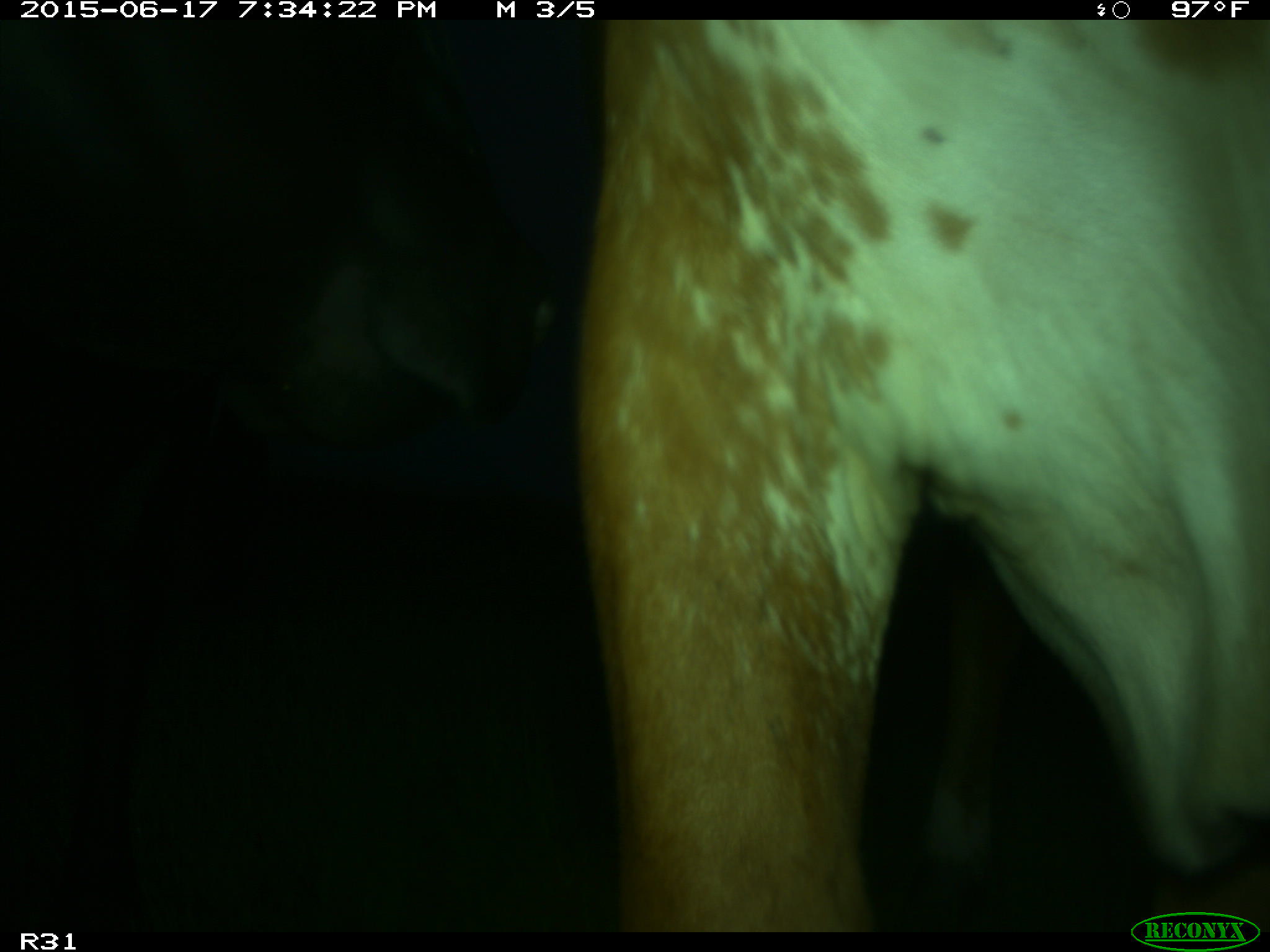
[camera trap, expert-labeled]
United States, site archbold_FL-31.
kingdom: Animalia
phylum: Chordata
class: Mammalia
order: Artiodactyla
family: Bovidae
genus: Bos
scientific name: Bos taurus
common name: domestic cow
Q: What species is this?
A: Bos taurus (domestic cow).